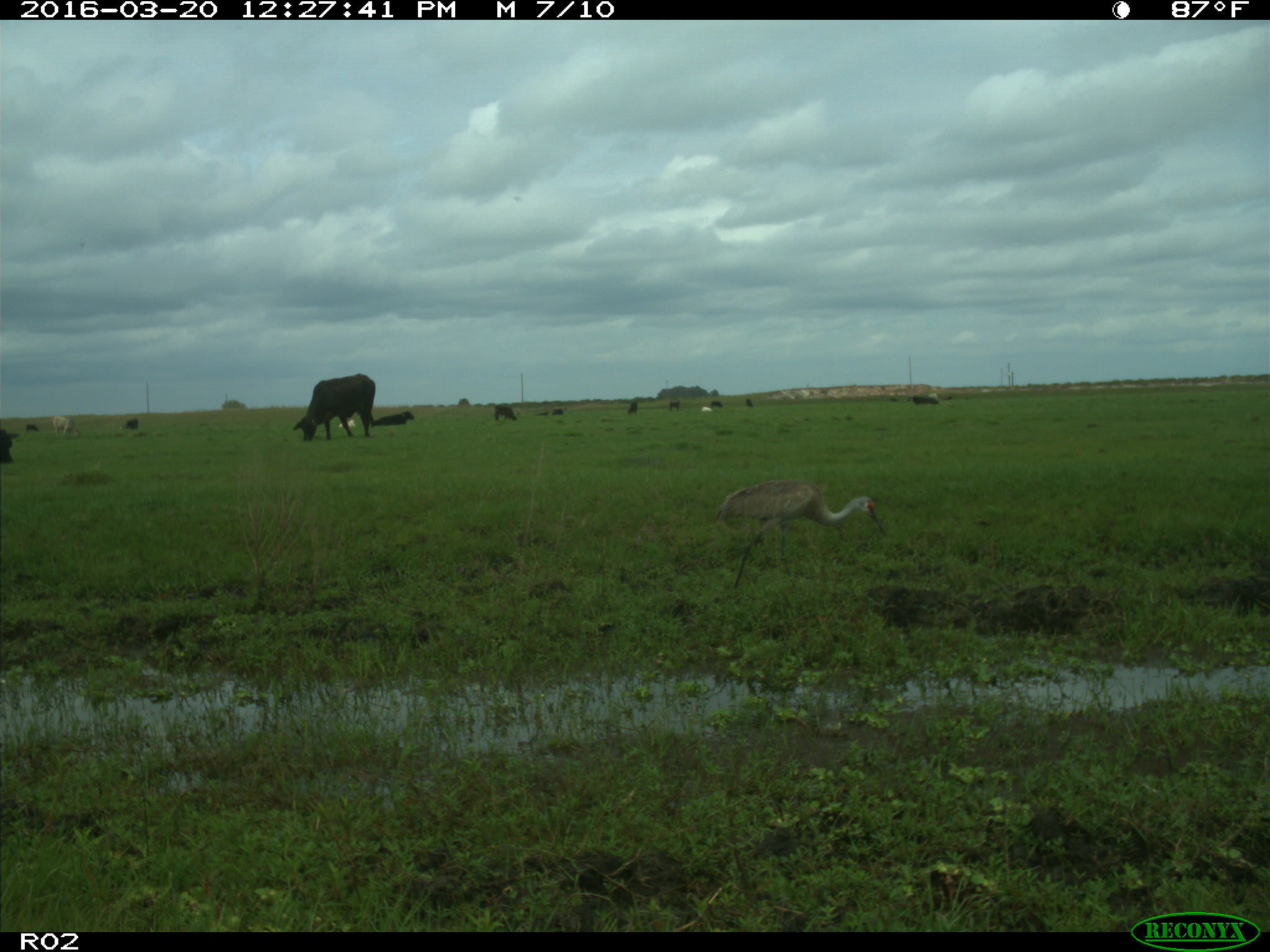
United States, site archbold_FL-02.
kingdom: Animalia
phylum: Chordata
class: Mammalia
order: Artiodactyla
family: Bovidae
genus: Bos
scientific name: Bos taurus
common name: domestic cow